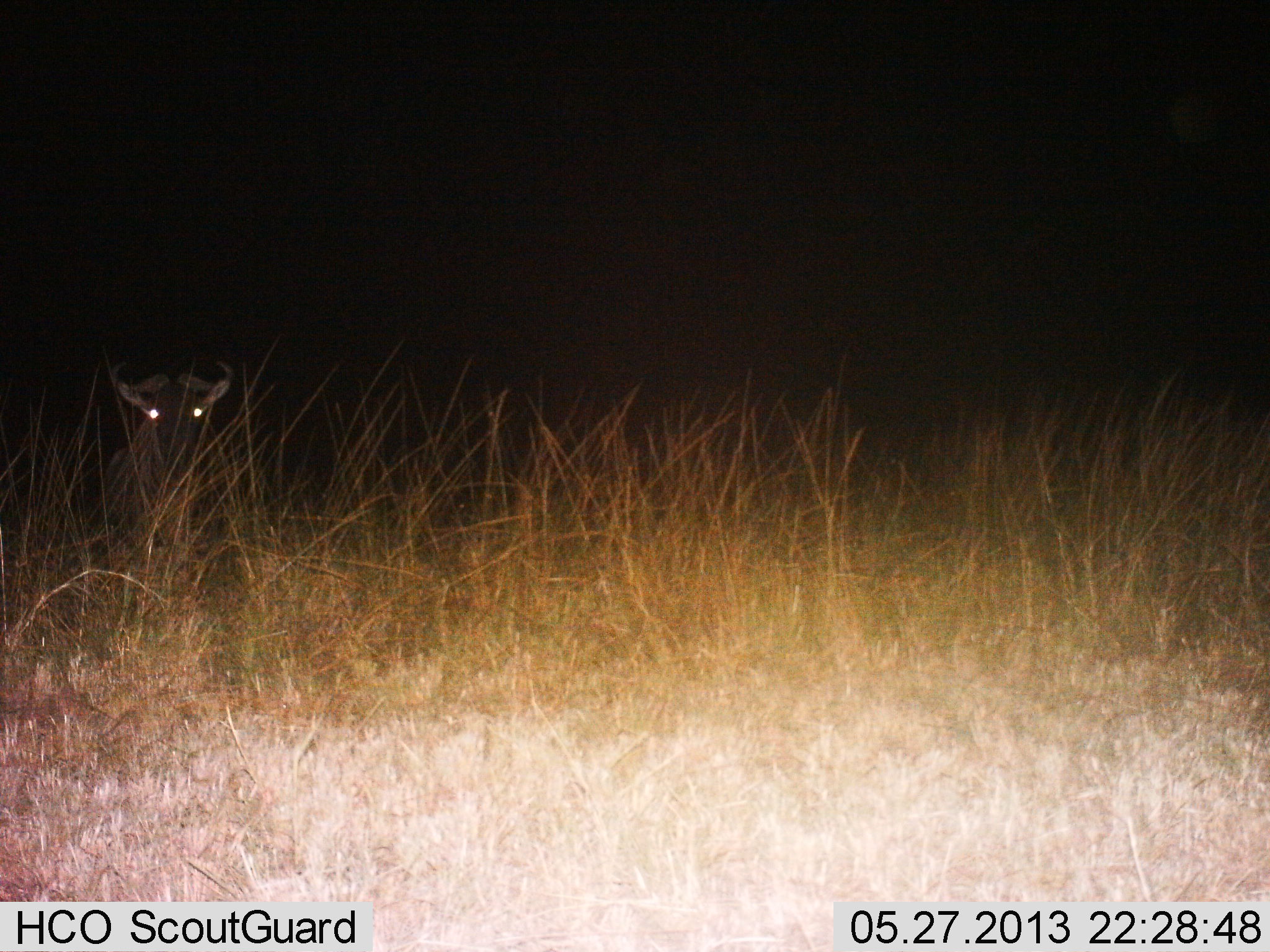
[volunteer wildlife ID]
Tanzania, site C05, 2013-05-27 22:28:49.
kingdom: Animalia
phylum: Chordata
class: Mammalia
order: Artiodactyla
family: Bovidae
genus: Connochaetes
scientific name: Connochaetes taurinus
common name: blue wildebeest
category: wildebeest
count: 1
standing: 79%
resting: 18%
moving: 3%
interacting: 0%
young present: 0%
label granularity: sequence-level